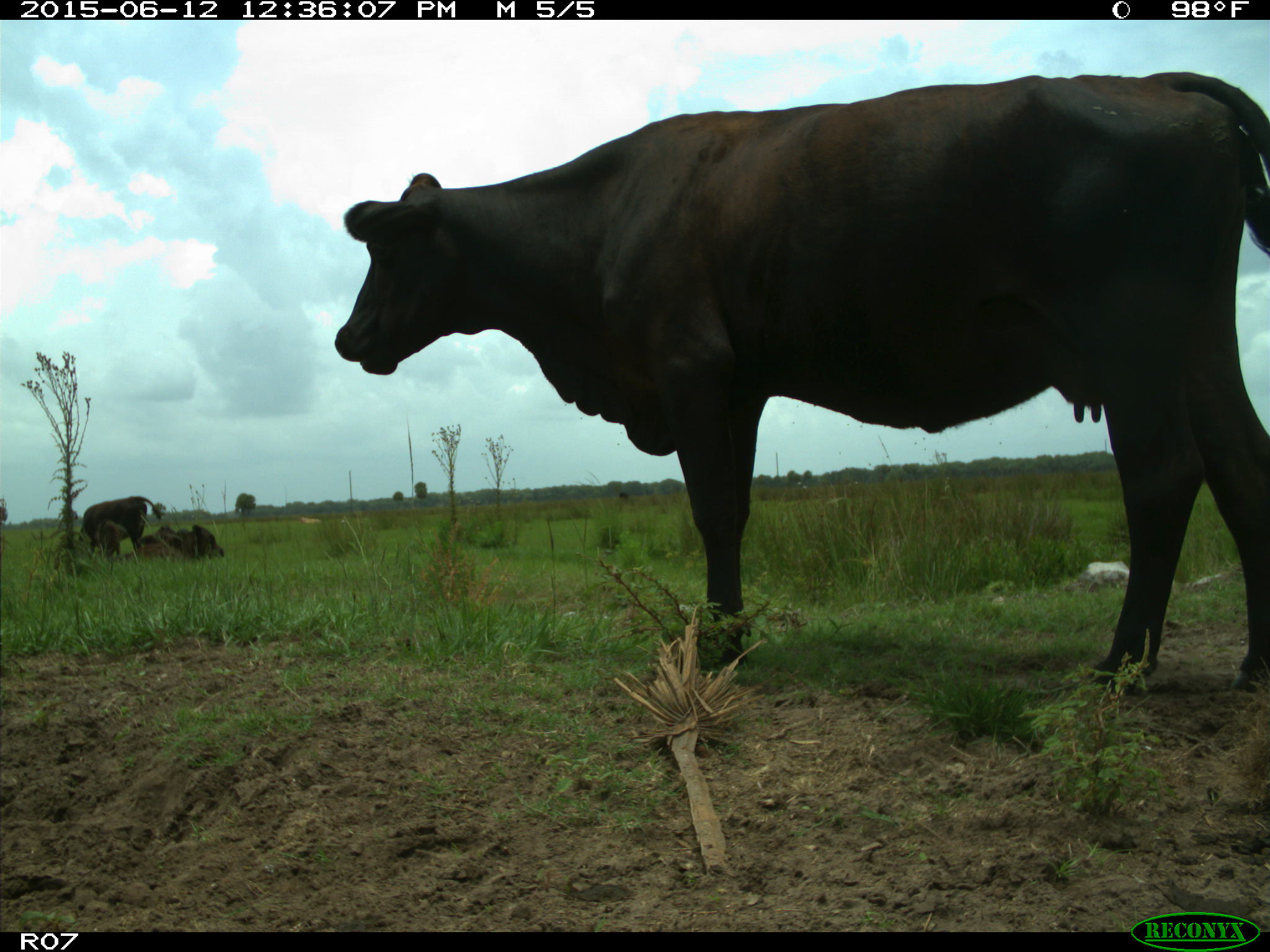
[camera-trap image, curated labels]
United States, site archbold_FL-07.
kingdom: Animalia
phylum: Chordata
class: Mammalia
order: Artiodactyla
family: Bovidae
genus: Bos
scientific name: Bos taurus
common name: domestic cow